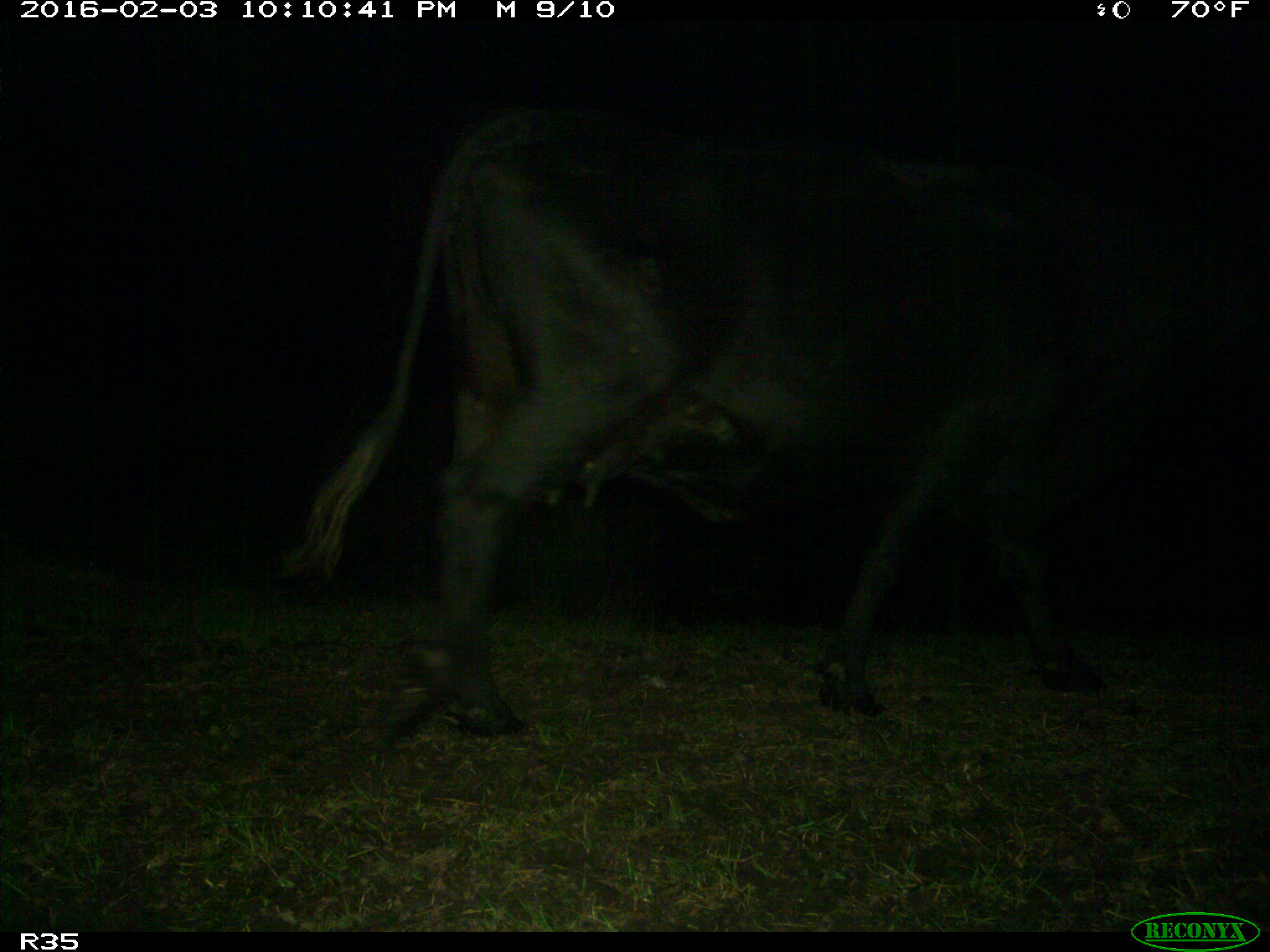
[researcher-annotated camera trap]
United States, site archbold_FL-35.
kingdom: Animalia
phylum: Chordata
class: Mammalia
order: Artiodactyla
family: Bovidae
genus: Bos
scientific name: Bos taurus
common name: domestic cow